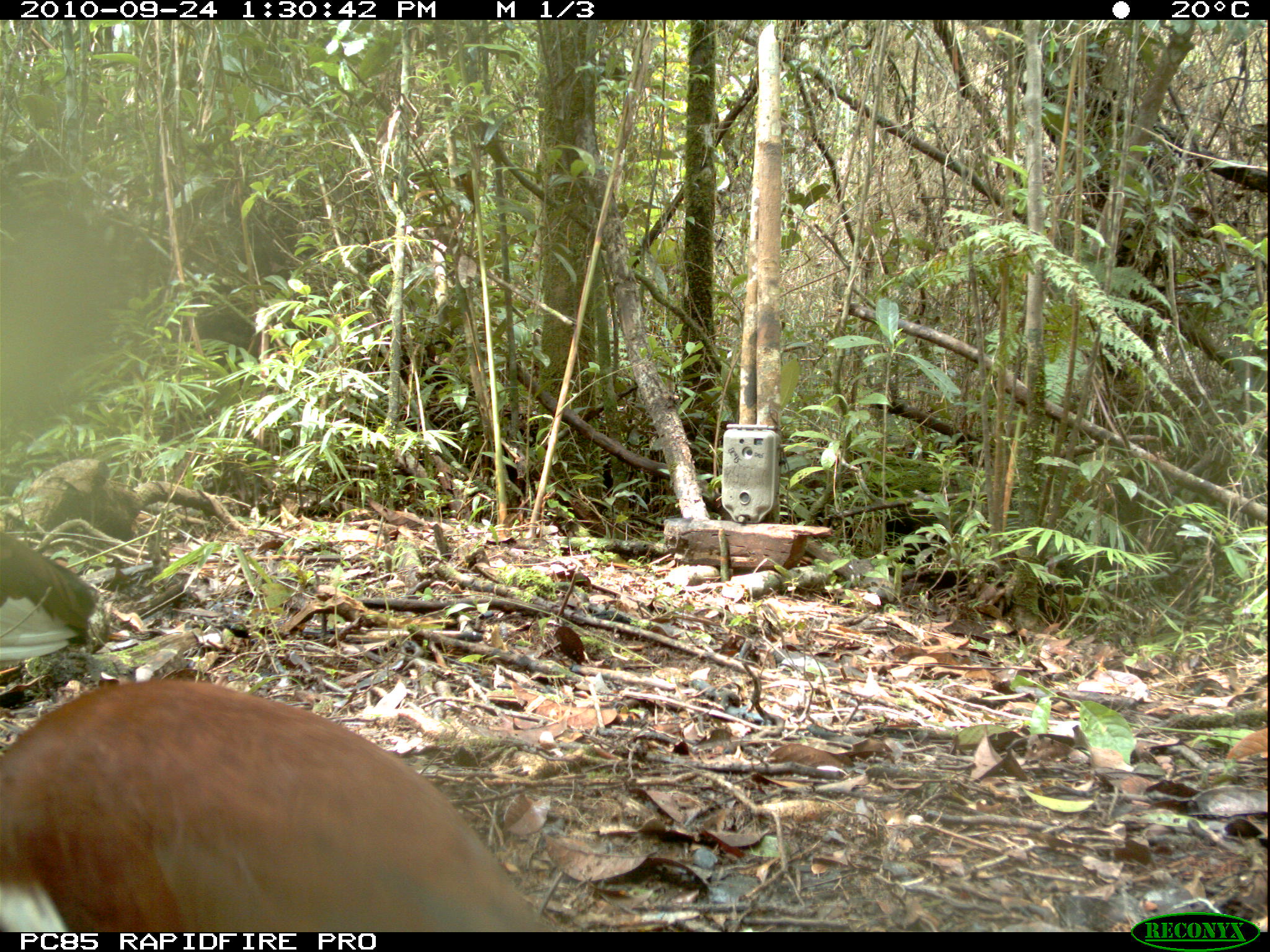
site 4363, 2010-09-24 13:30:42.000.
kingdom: Animalia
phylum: Chordata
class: Aves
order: Pelecaniformes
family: Threskiornithidae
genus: Lophotibis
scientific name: Lophotibis cristata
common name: madagascar ibis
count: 1